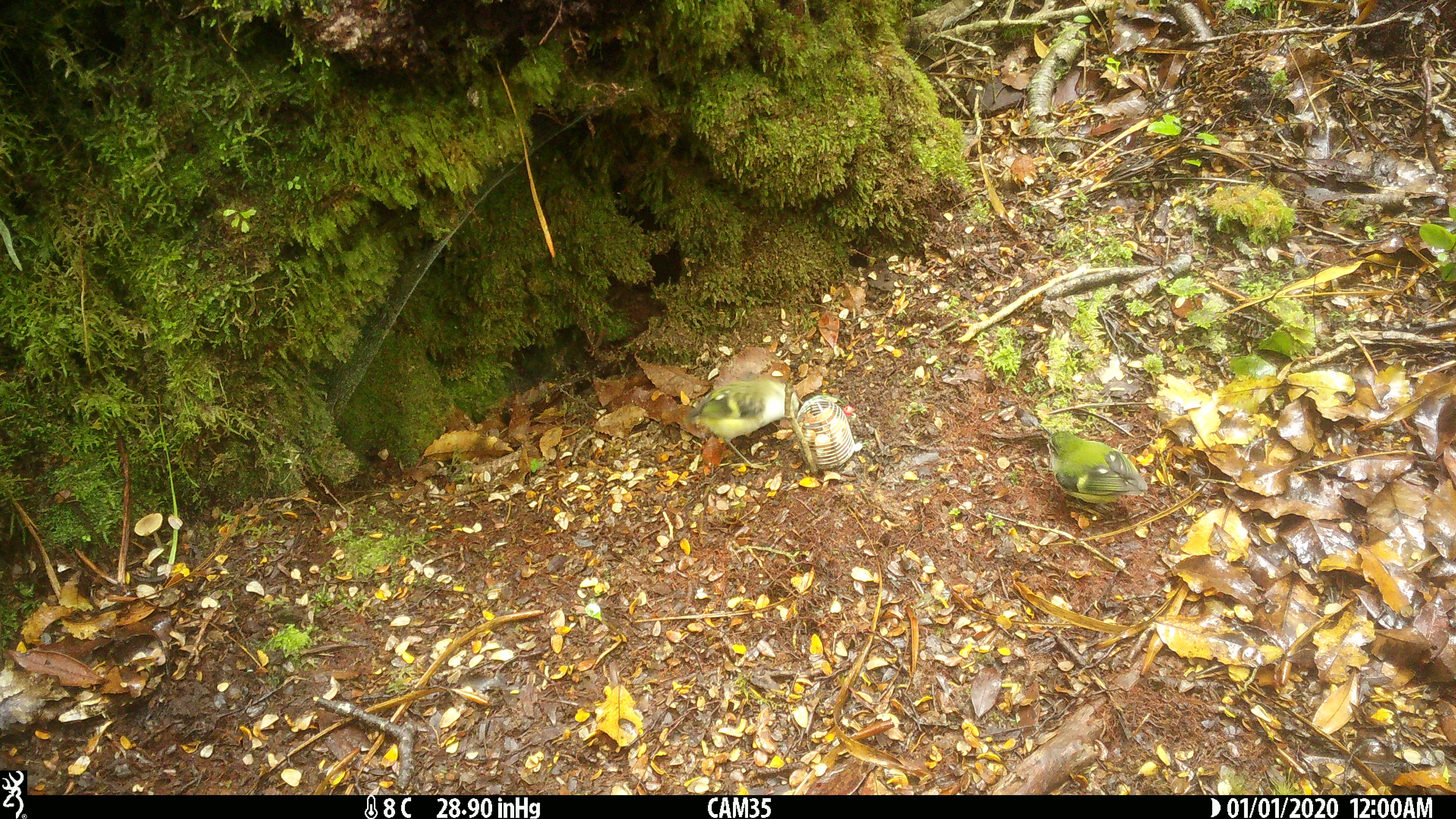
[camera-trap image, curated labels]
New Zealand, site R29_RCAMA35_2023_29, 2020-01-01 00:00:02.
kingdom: Animalia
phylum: Chordata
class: Aves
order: Passeriformes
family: Acanthisittidae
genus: Acanthisitta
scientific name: Acanthisitta chloris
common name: rifleman